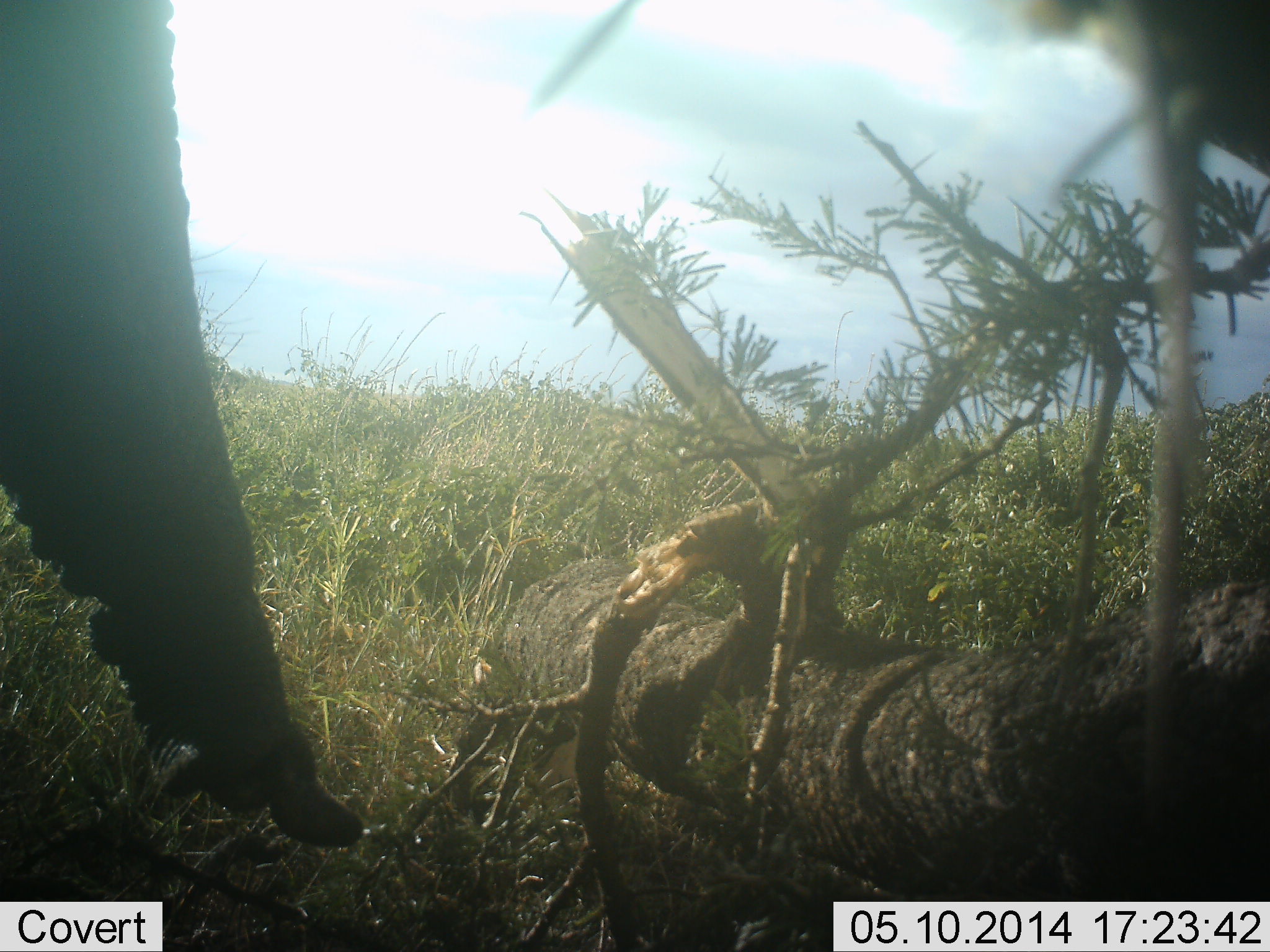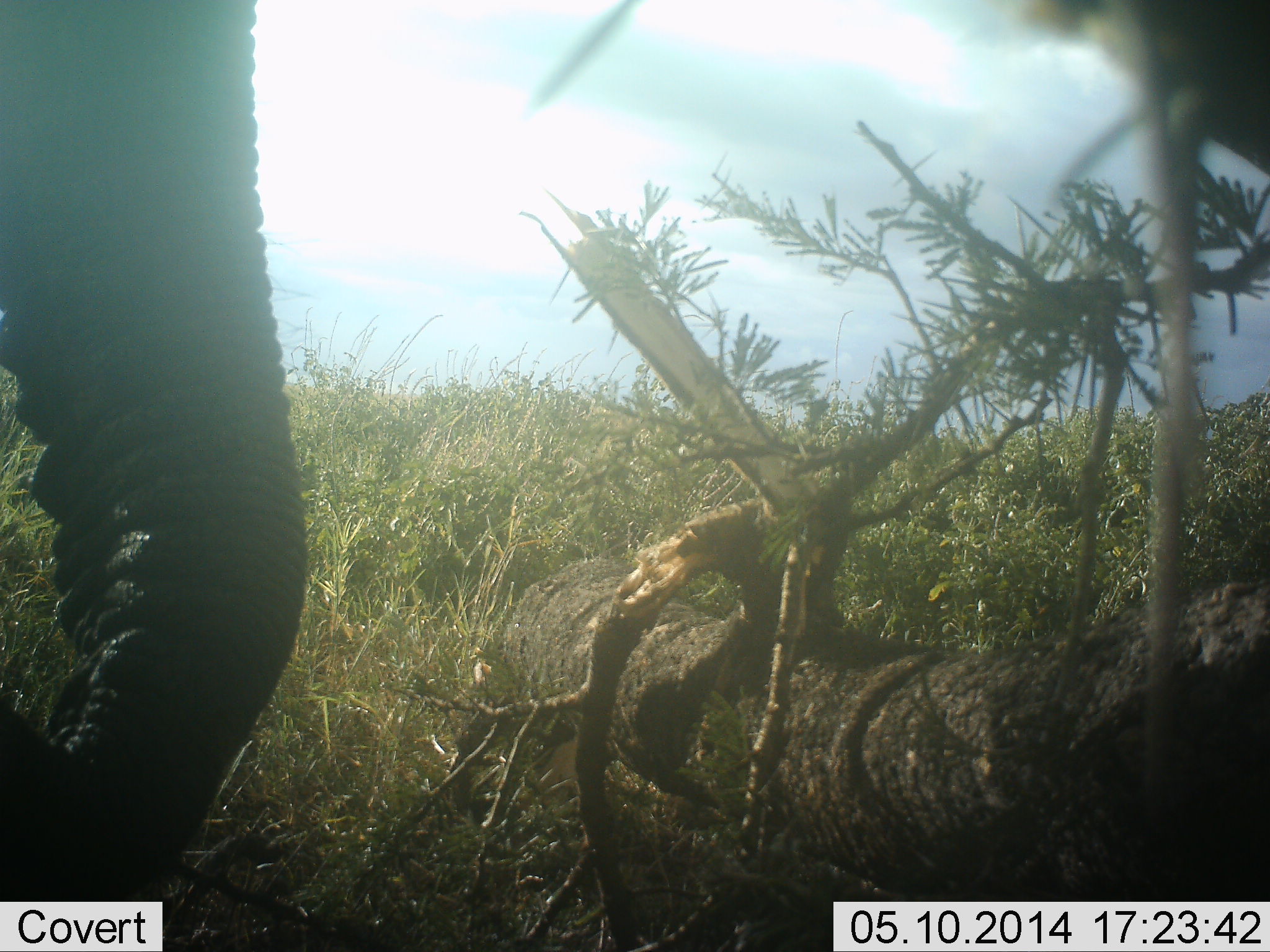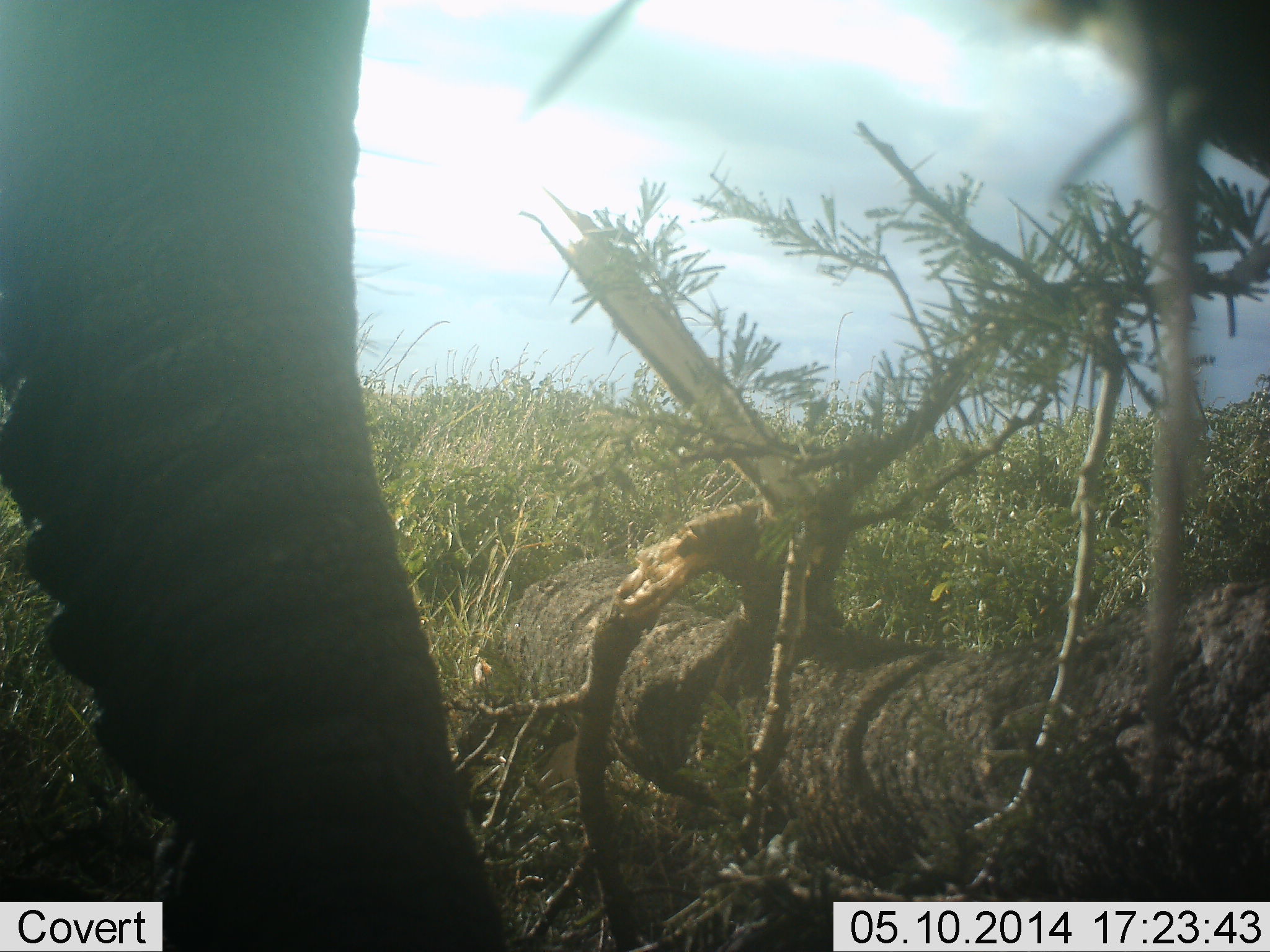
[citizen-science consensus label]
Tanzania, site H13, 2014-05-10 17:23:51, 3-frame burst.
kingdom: Animalia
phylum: Chordata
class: Mammalia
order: Proboscidea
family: Elephantidae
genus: Loxodonta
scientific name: Loxodonta africana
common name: african bush elephant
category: elephant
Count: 1.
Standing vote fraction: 48%.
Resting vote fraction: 2%.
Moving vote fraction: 20%.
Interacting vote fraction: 5%.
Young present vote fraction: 0%.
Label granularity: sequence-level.